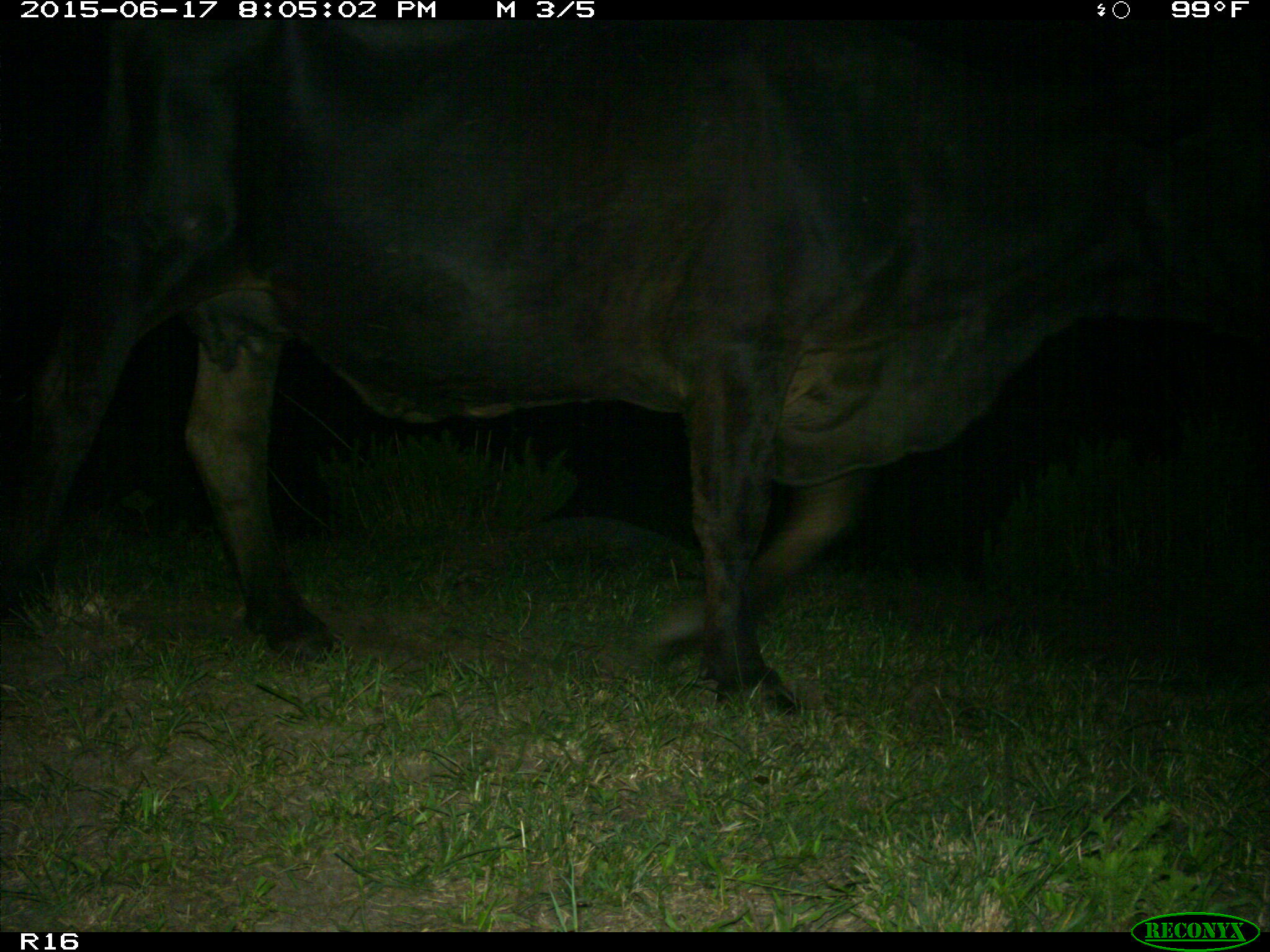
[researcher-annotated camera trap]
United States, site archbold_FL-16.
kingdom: Animalia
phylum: Chordata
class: Mammalia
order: Artiodactyla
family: Bovidae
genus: Bos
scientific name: Bos taurus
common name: domestic cow